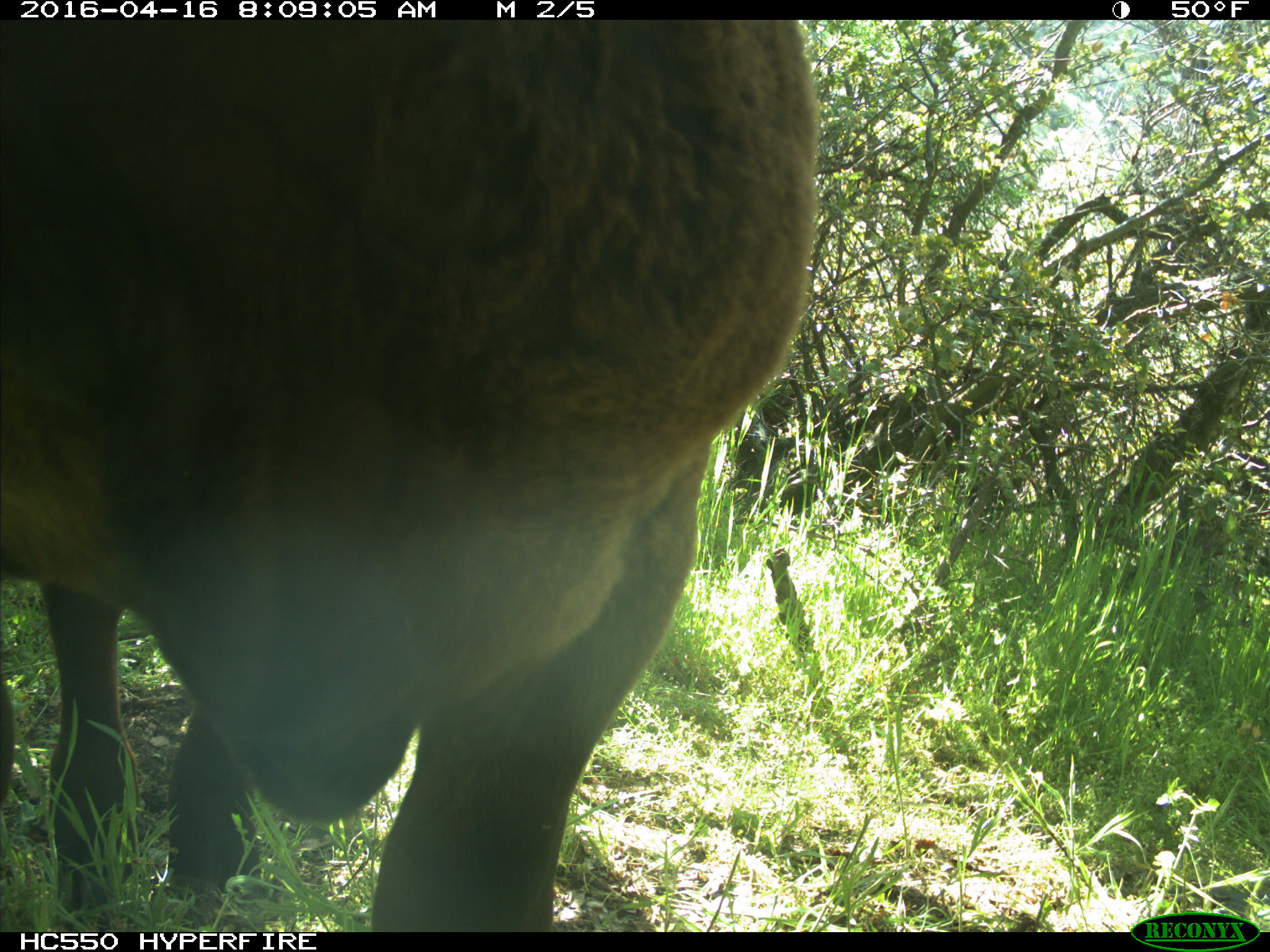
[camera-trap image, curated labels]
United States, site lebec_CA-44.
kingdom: Animalia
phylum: Chordata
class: Mammalia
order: Artiodactyla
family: Bovidae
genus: Bos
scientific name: Bos taurus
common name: domestic cow